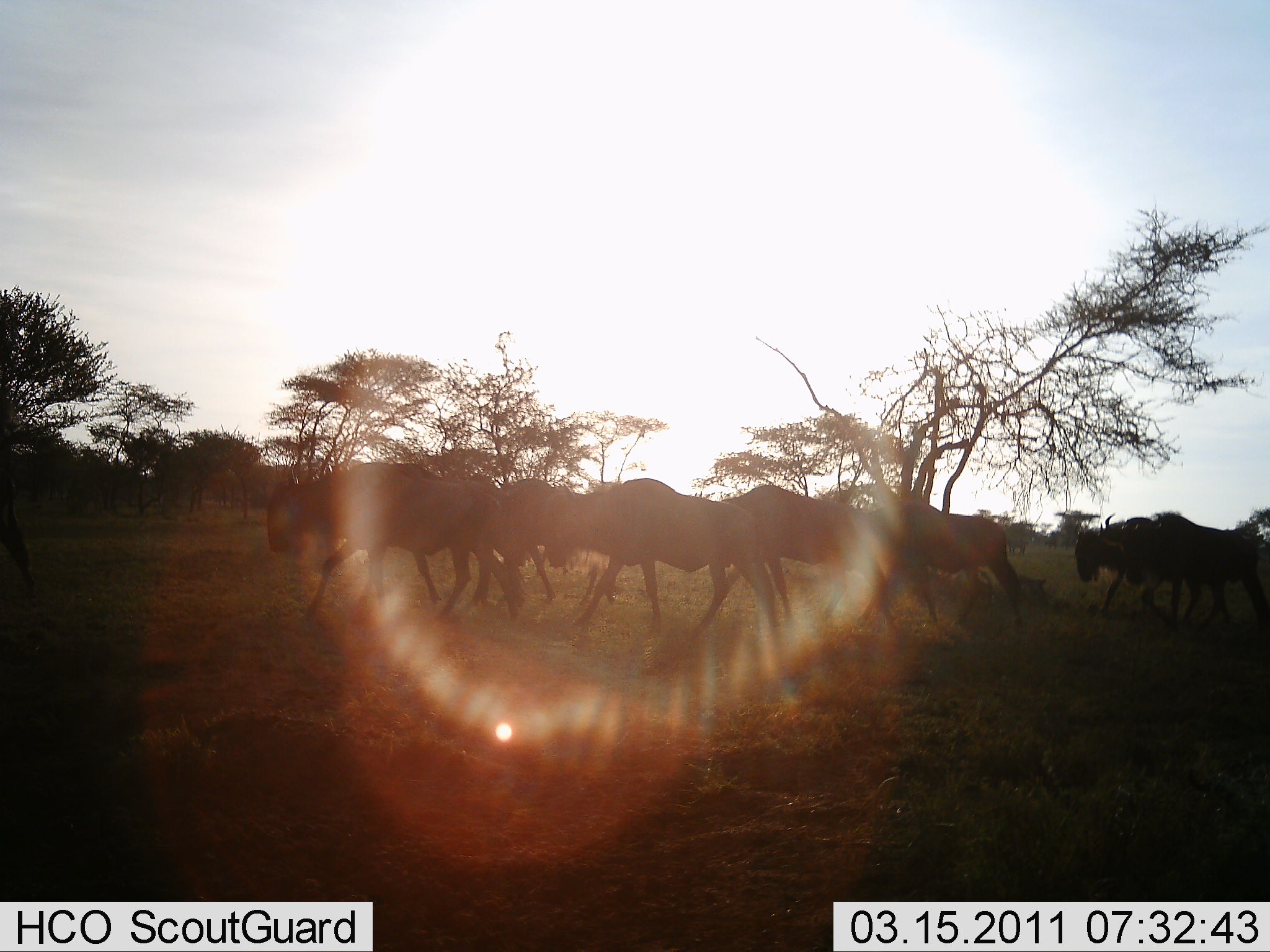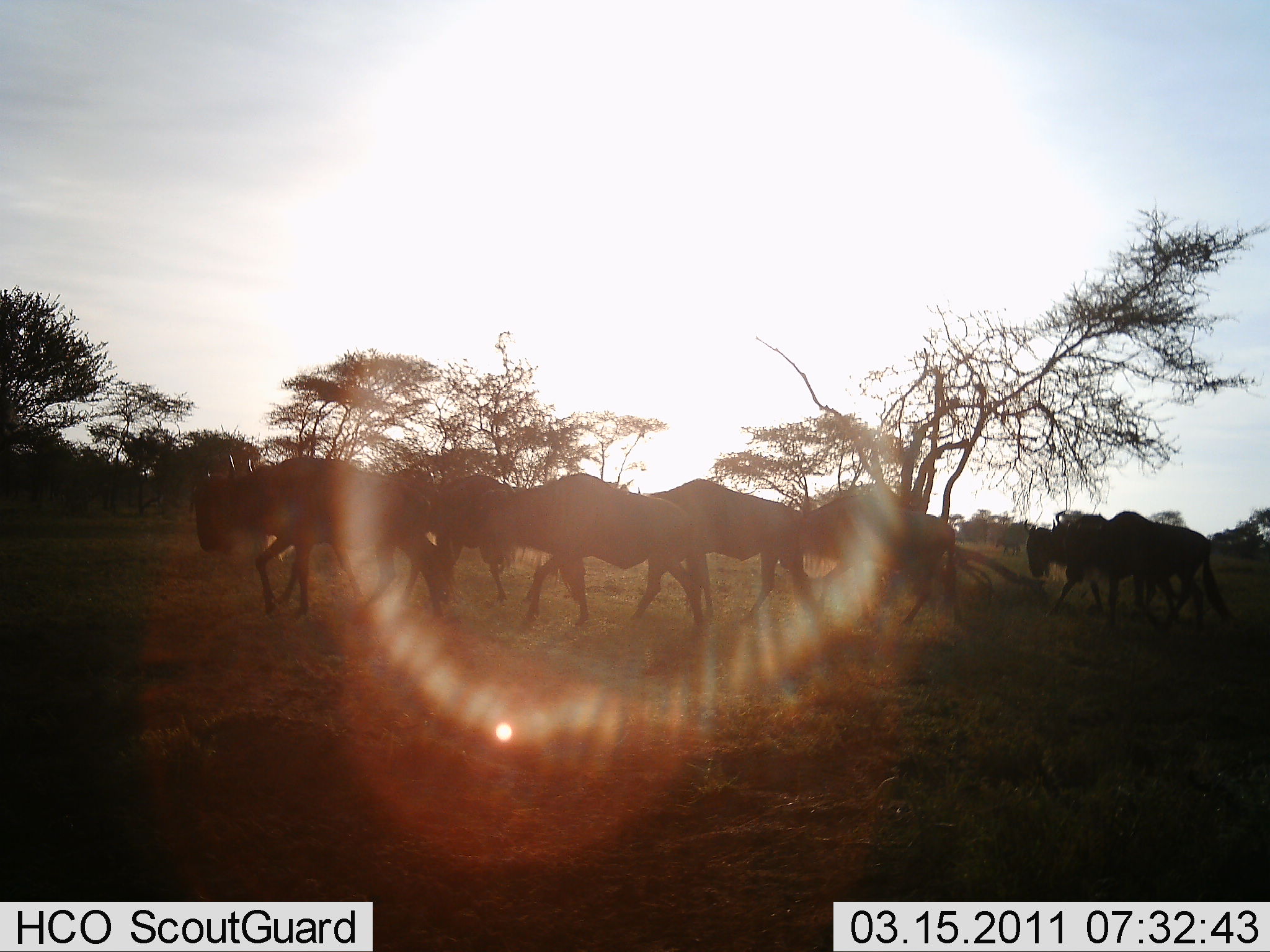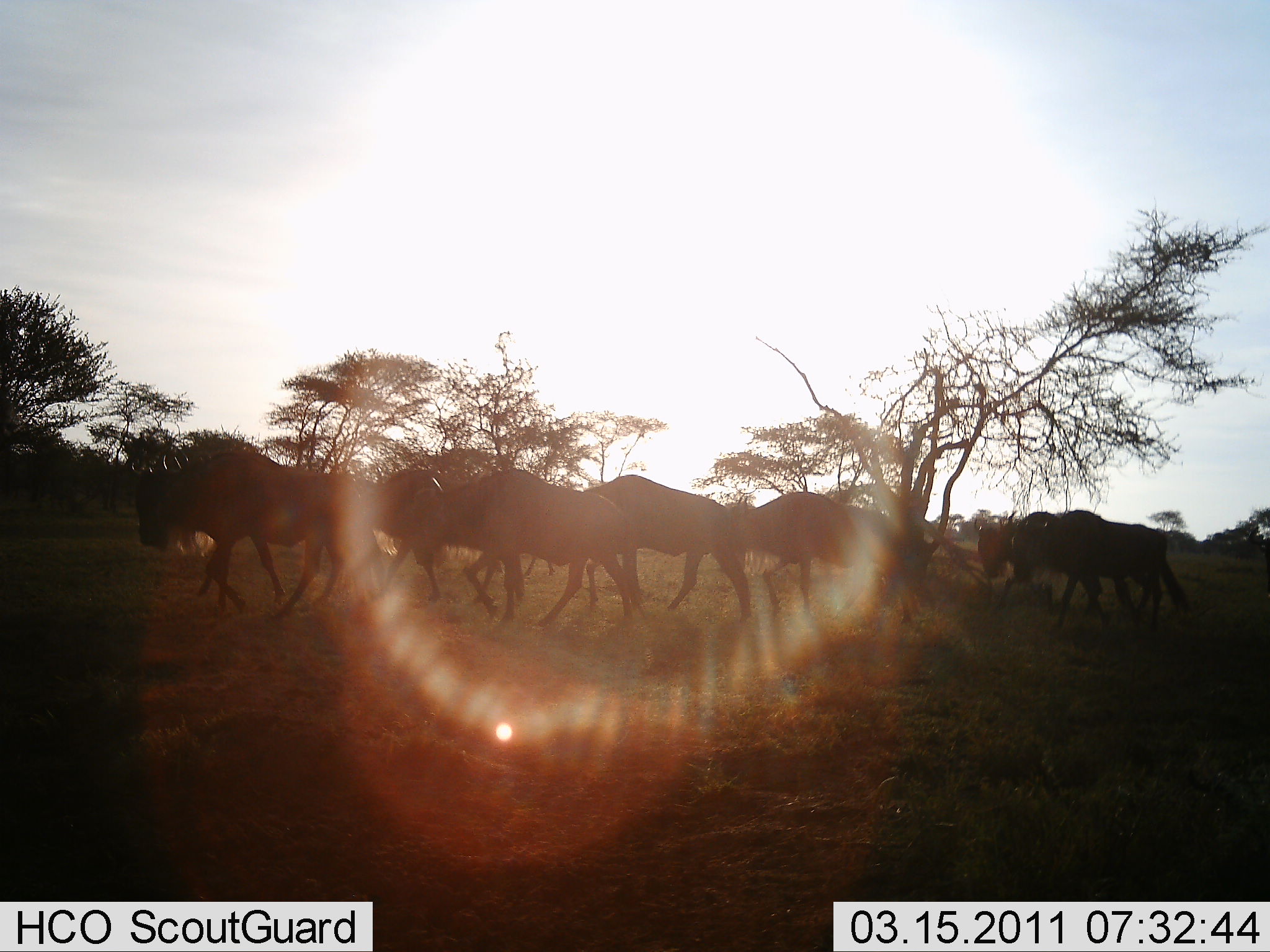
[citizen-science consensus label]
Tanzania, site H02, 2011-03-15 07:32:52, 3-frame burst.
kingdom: Animalia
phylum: Chordata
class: Mammalia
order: Artiodactyla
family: Bovidae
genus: Connochaetes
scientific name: Connochaetes taurinus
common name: blue wildebeest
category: wildebeest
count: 8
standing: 0%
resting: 0%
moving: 100%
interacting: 0%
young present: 0%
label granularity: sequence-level